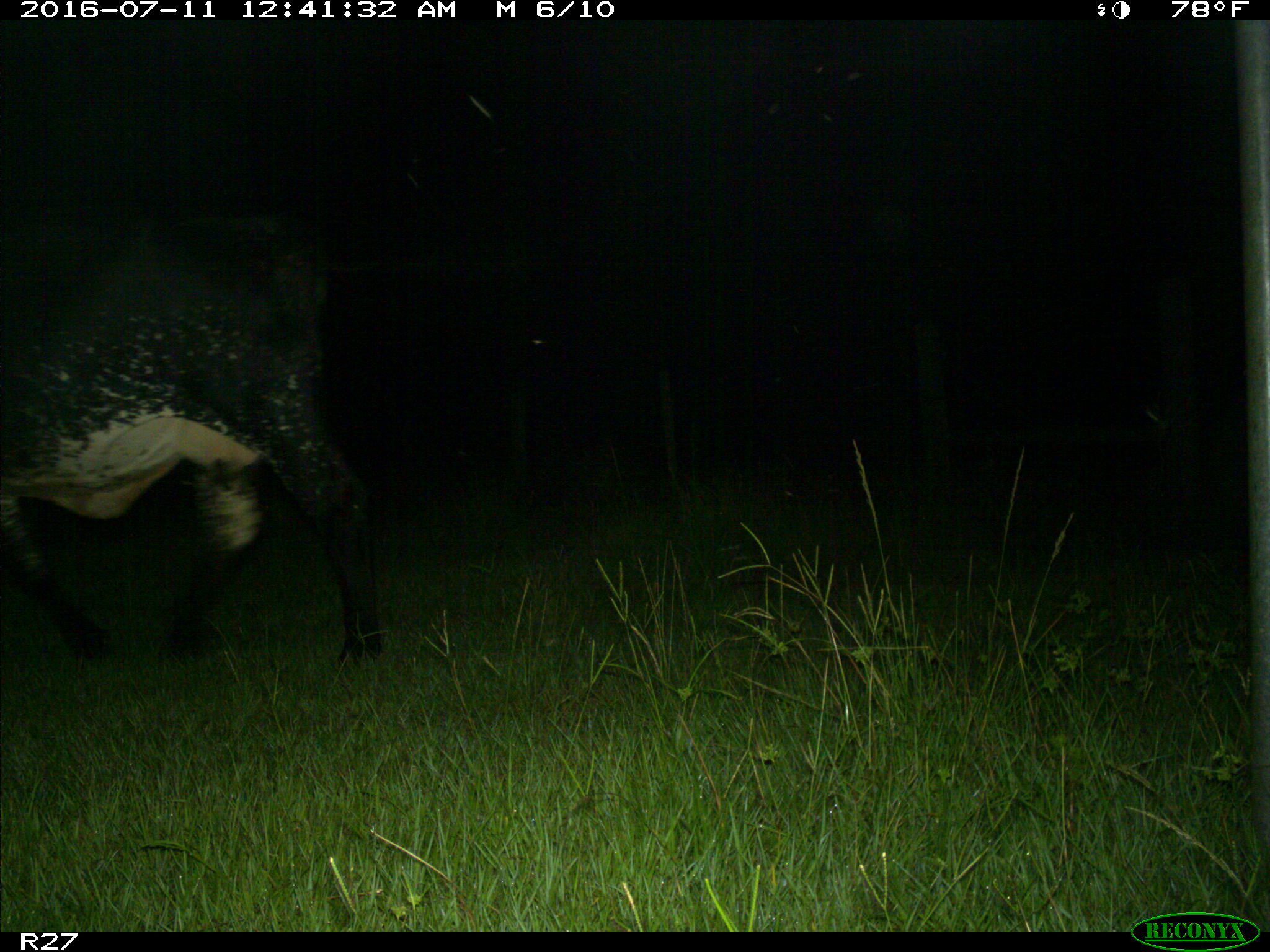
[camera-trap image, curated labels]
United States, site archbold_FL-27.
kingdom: Animalia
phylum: Chordata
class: Mammalia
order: Artiodactyla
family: Bovidae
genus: Bos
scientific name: Bos taurus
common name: domestic cow